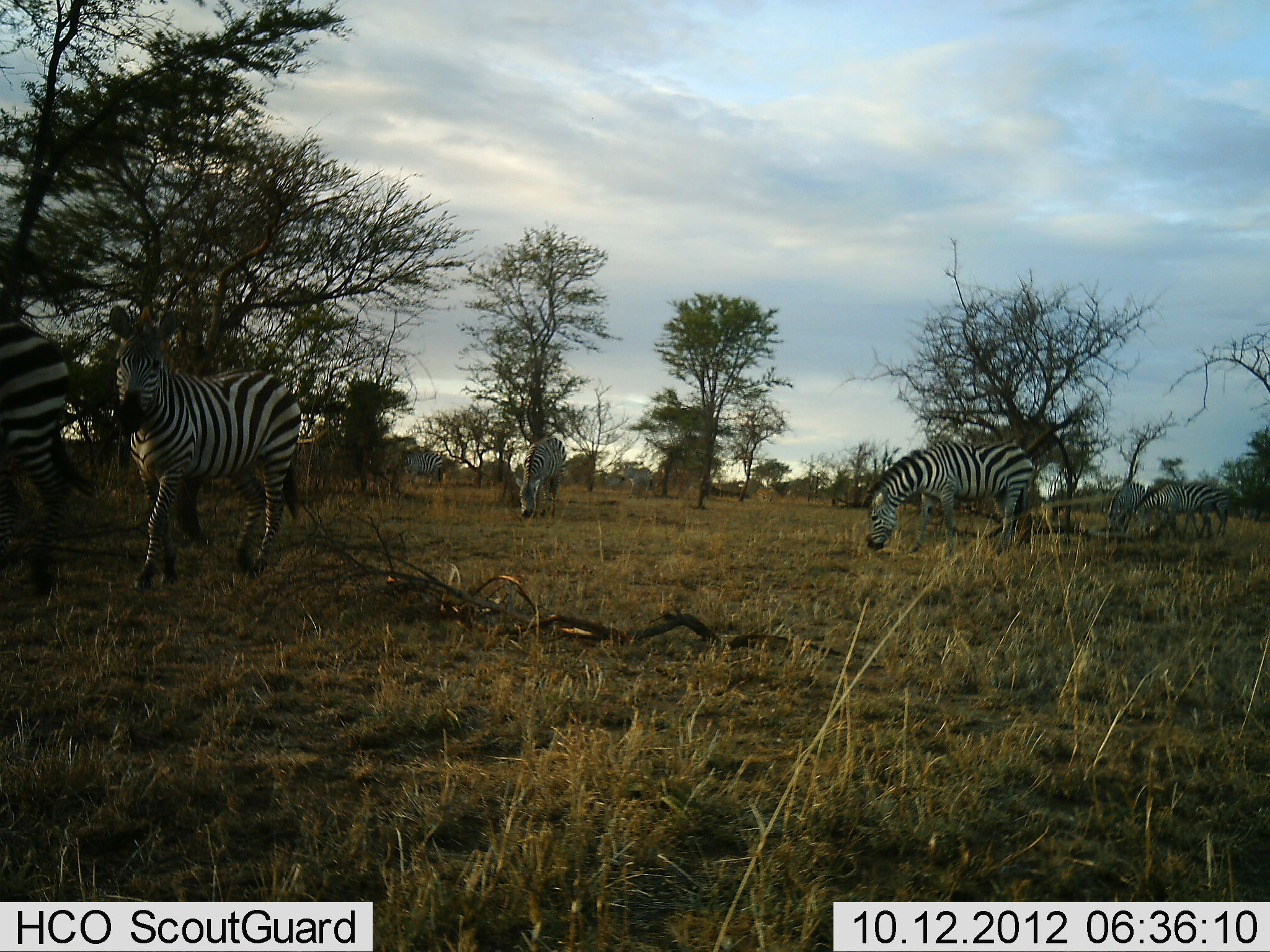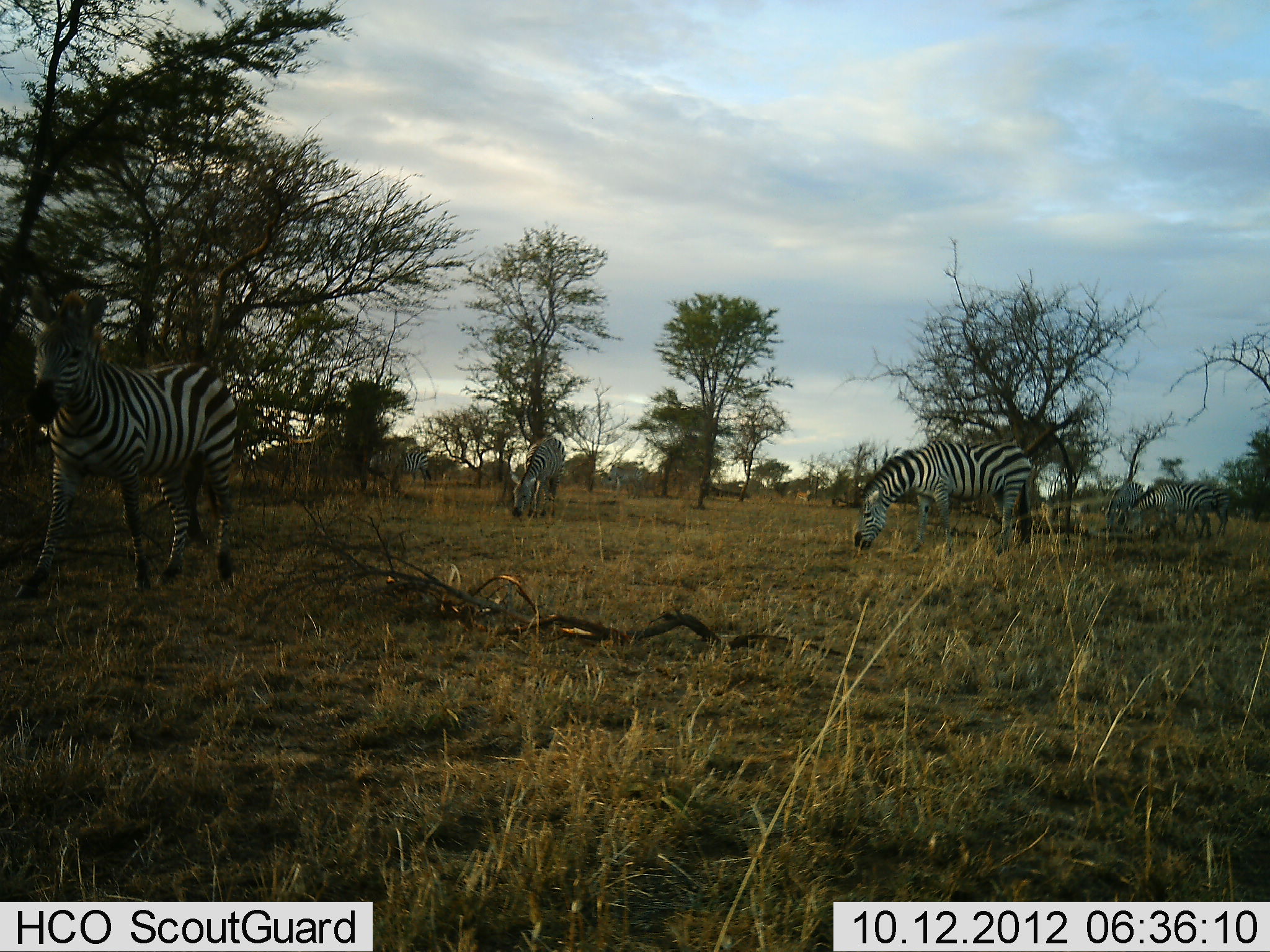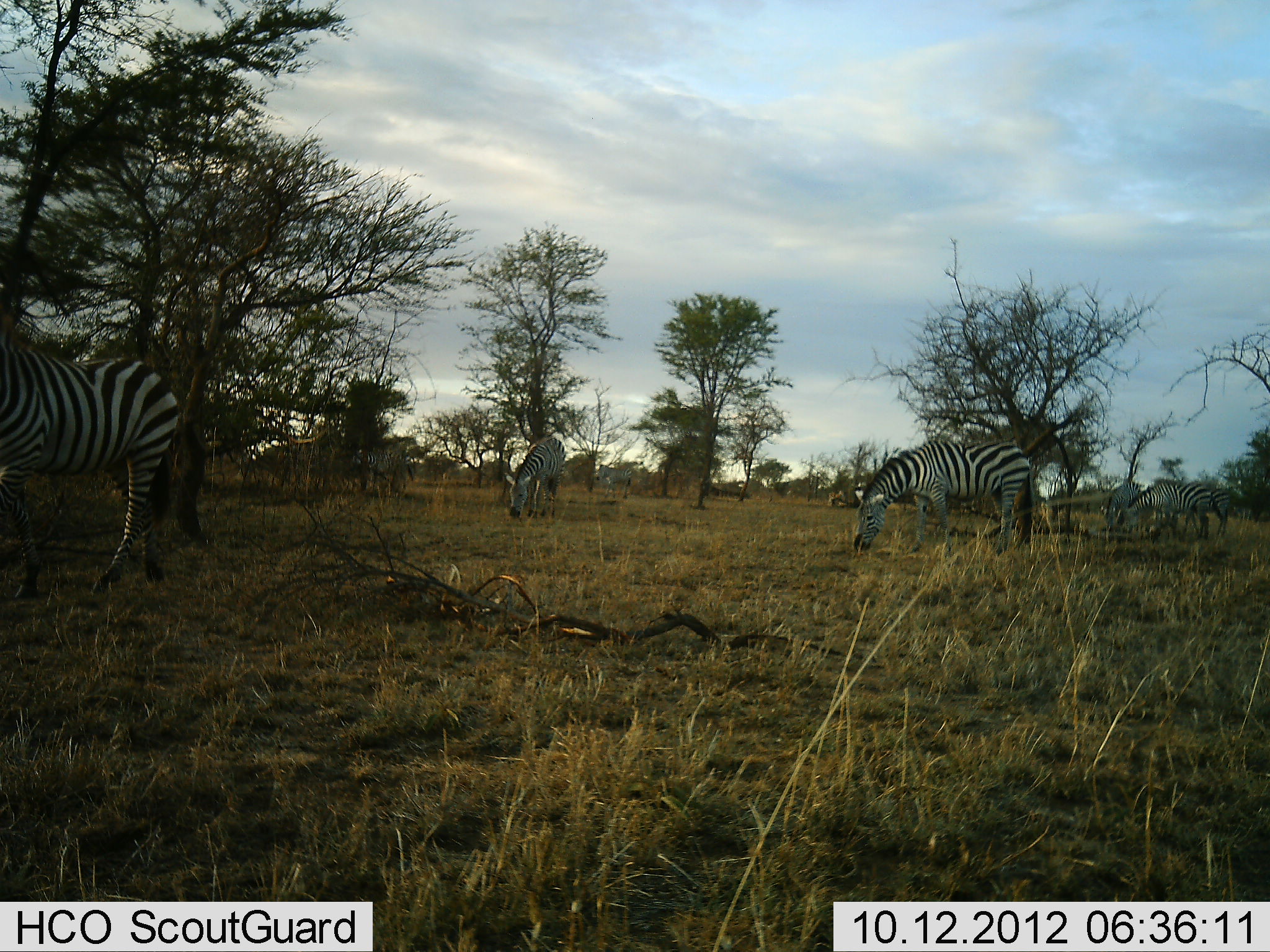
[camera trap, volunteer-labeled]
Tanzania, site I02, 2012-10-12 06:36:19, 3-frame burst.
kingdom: Animalia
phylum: Chordata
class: Mammalia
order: Perissodactyla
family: Equidae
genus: Equus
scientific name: Equus quagga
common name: plains zebra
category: zebra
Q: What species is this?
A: Zebra (plains zebra) (Equus quagga).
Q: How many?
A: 7.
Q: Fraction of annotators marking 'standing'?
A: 45%.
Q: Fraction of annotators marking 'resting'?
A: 0%.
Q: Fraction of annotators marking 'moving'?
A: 64%.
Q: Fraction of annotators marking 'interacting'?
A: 18%.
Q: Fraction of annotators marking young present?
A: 0%.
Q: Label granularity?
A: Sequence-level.